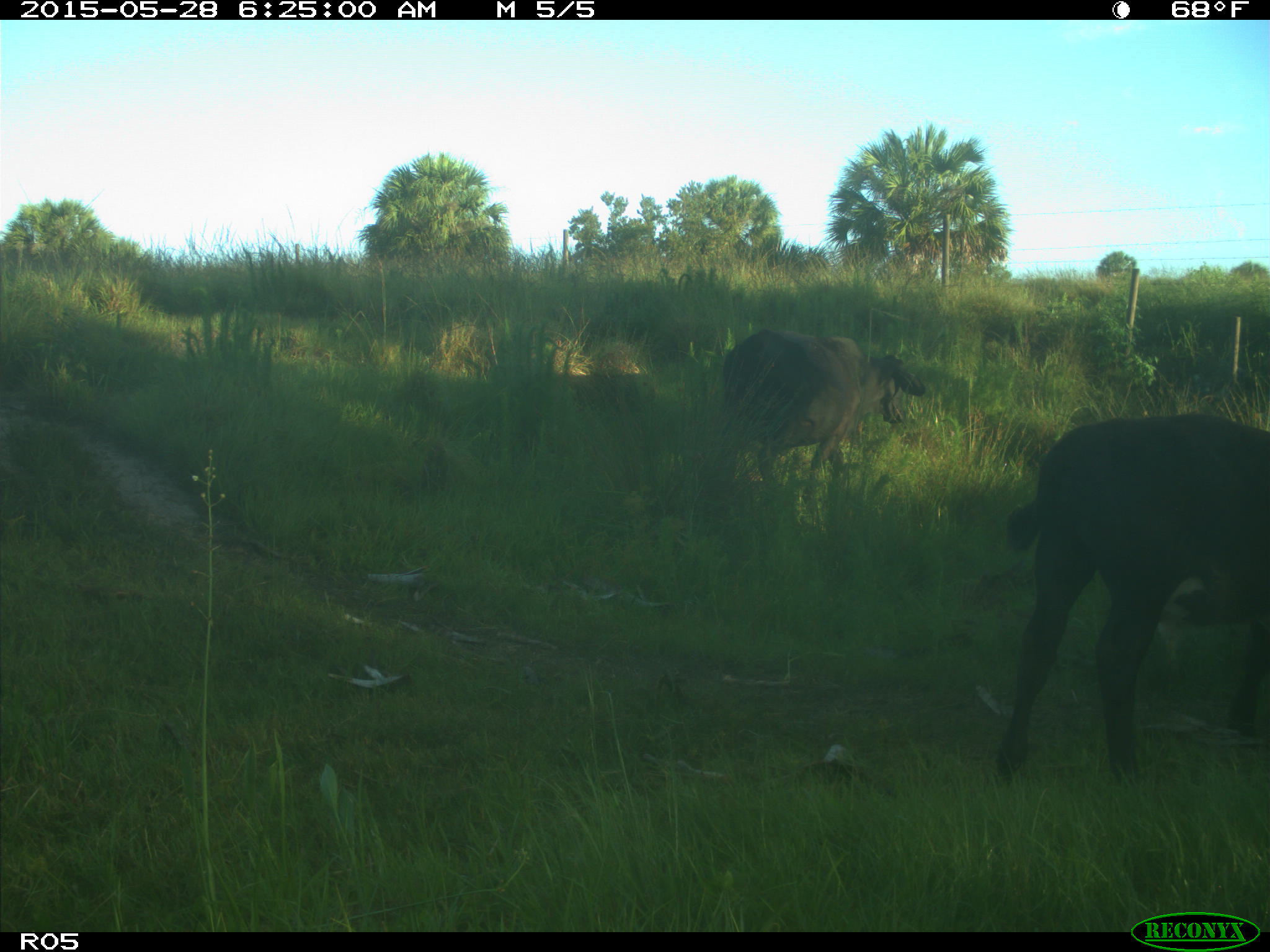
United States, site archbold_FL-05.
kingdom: Animalia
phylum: Chordata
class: Mammalia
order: Artiodactyla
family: Bovidae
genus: Bos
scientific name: Bos taurus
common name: domestic cow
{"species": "Bos taurus (domestic cow)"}